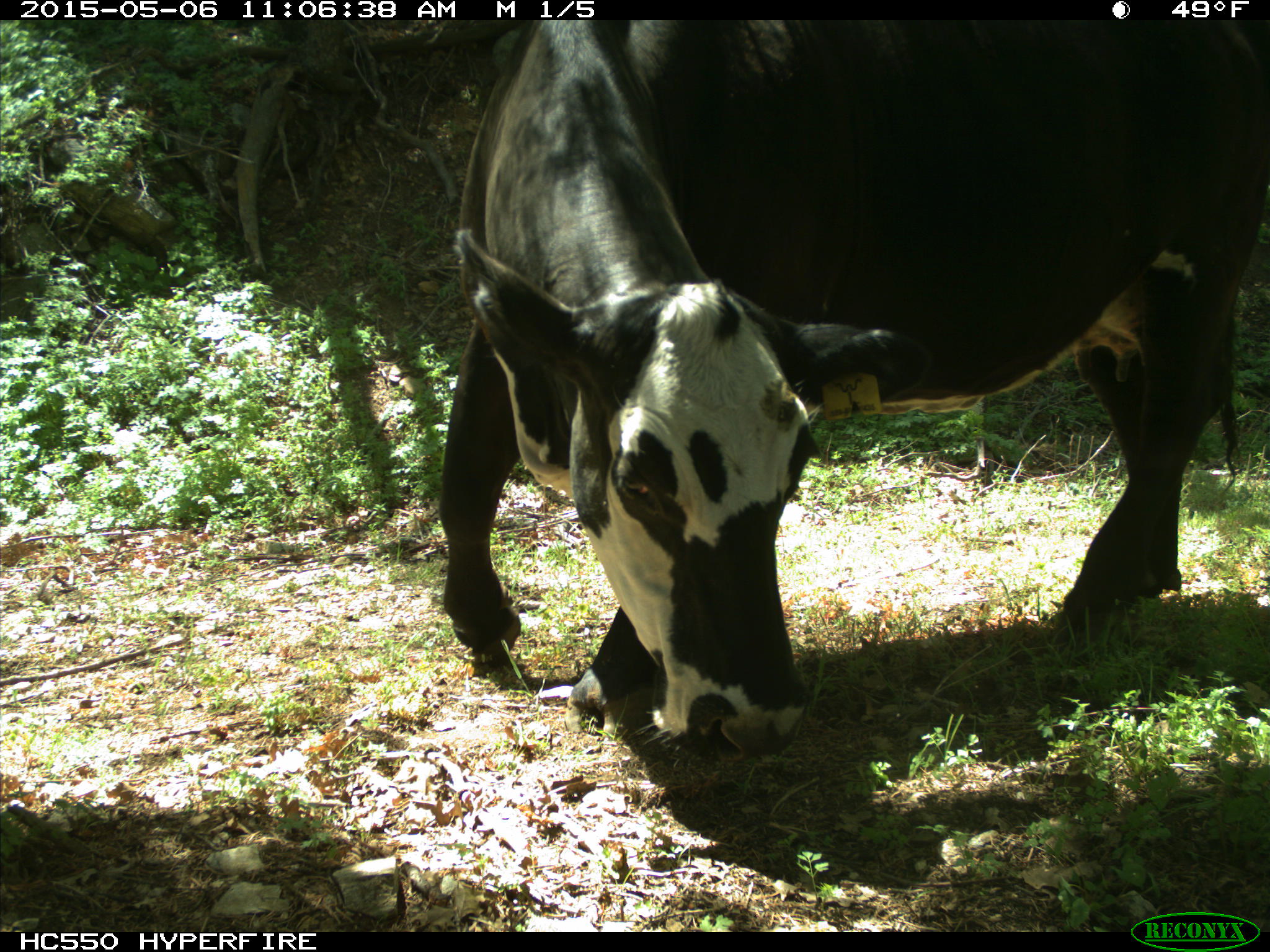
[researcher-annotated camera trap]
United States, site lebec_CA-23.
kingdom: Animalia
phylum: Chordata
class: Mammalia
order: Artiodactyla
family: Bovidae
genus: Bos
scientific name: Bos taurus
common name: domestic cow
Bos taurus (domestic cow).